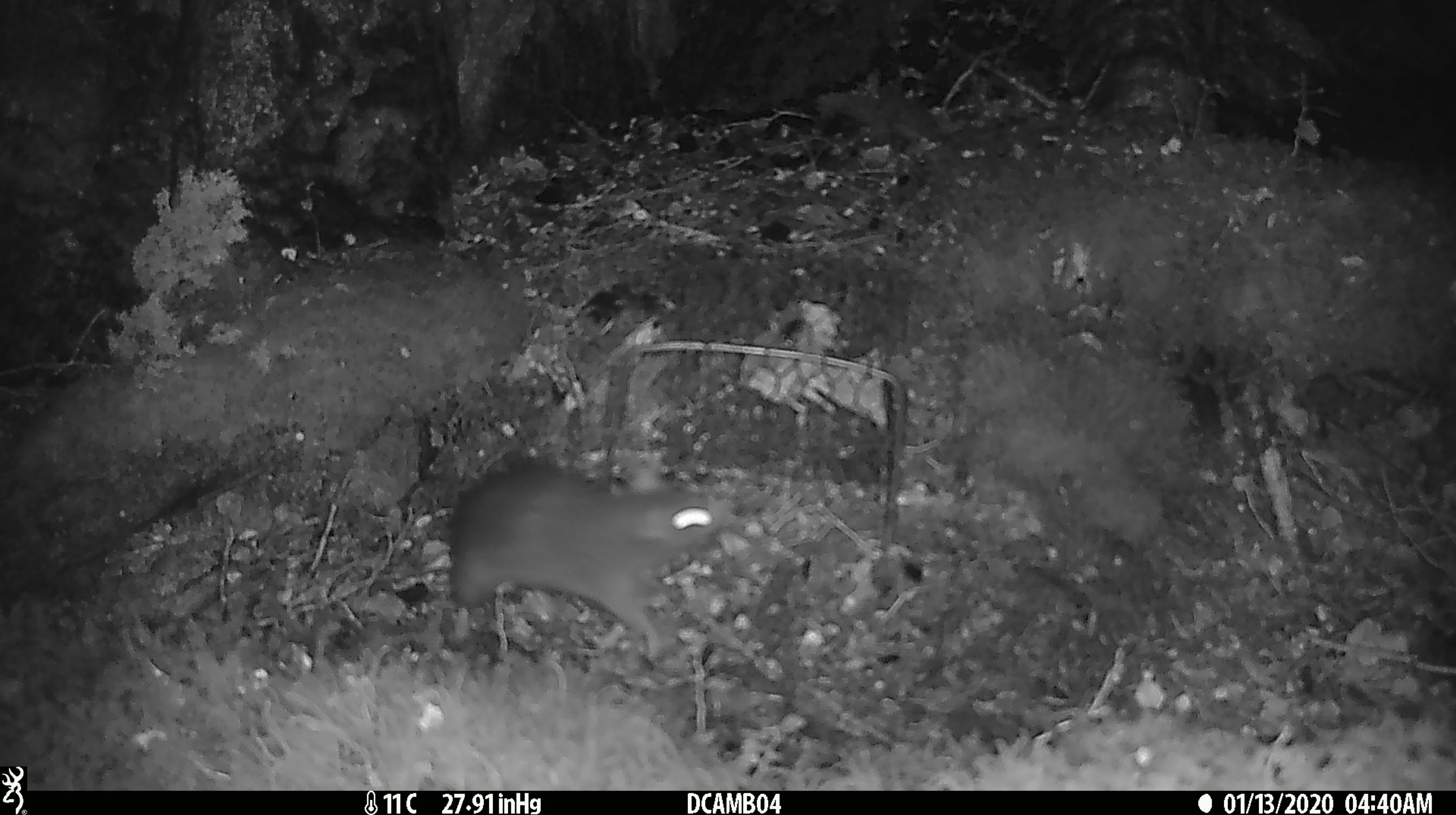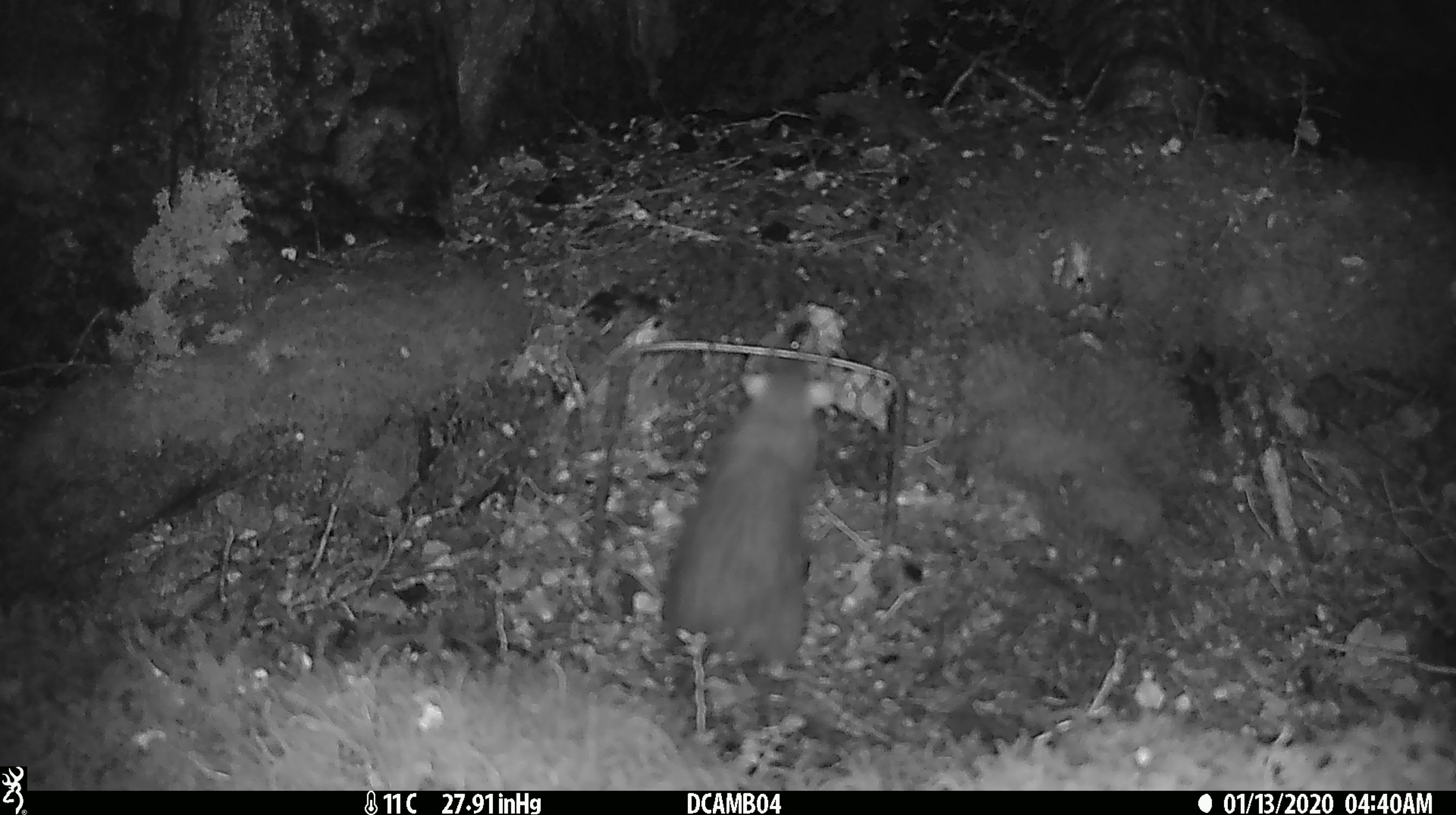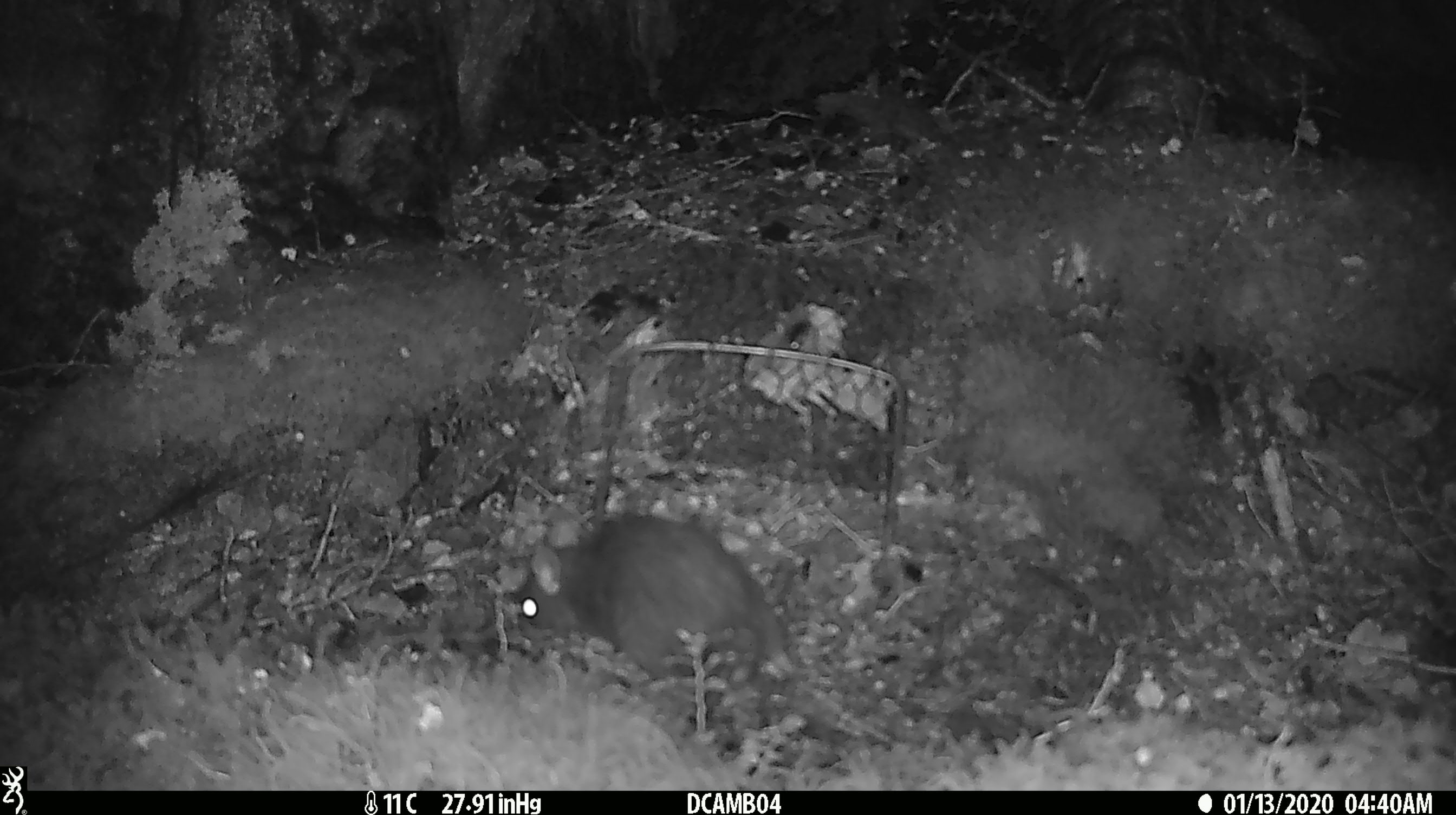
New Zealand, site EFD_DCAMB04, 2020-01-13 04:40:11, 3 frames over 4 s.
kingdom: Animalia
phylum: Chordata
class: Mammalia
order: Rodentia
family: Muridae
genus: Rattus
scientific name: Rattus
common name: rat